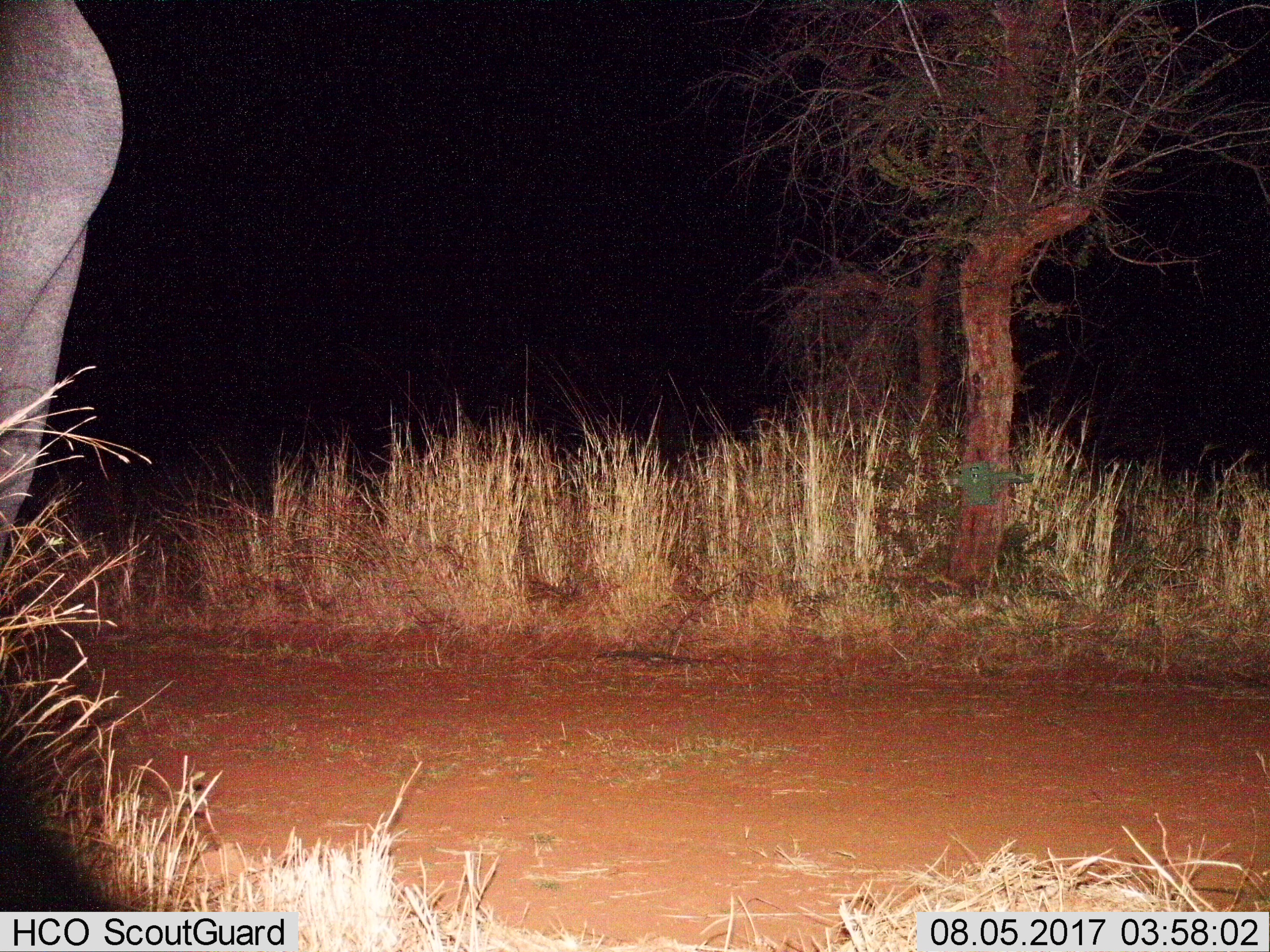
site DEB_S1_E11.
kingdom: Animalia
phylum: Chordata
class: Mammalia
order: Proboscidea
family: Elephantidae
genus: Loxodonta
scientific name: Loxodonta africana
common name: african bush elephant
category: elephant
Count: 1.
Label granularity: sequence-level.